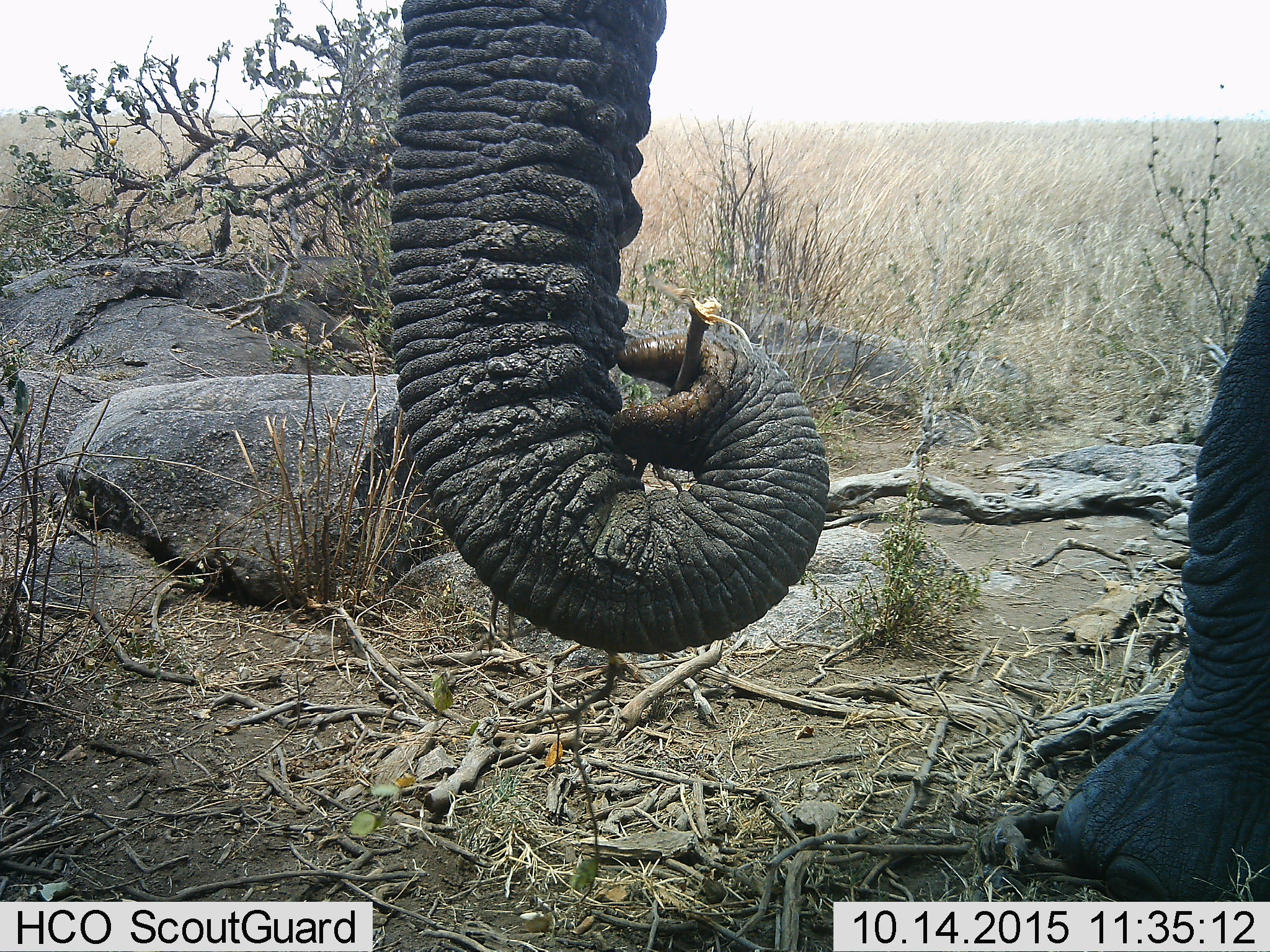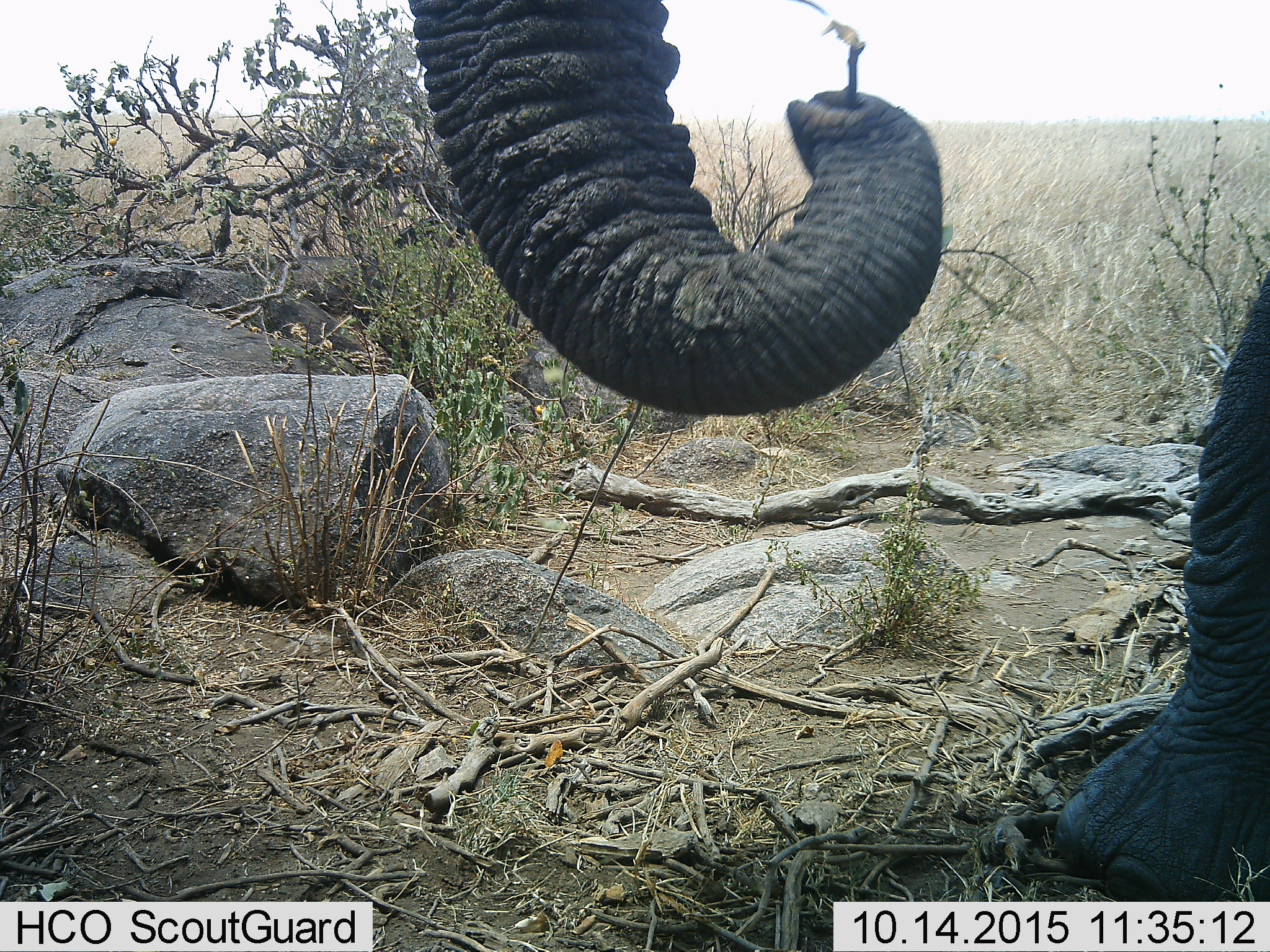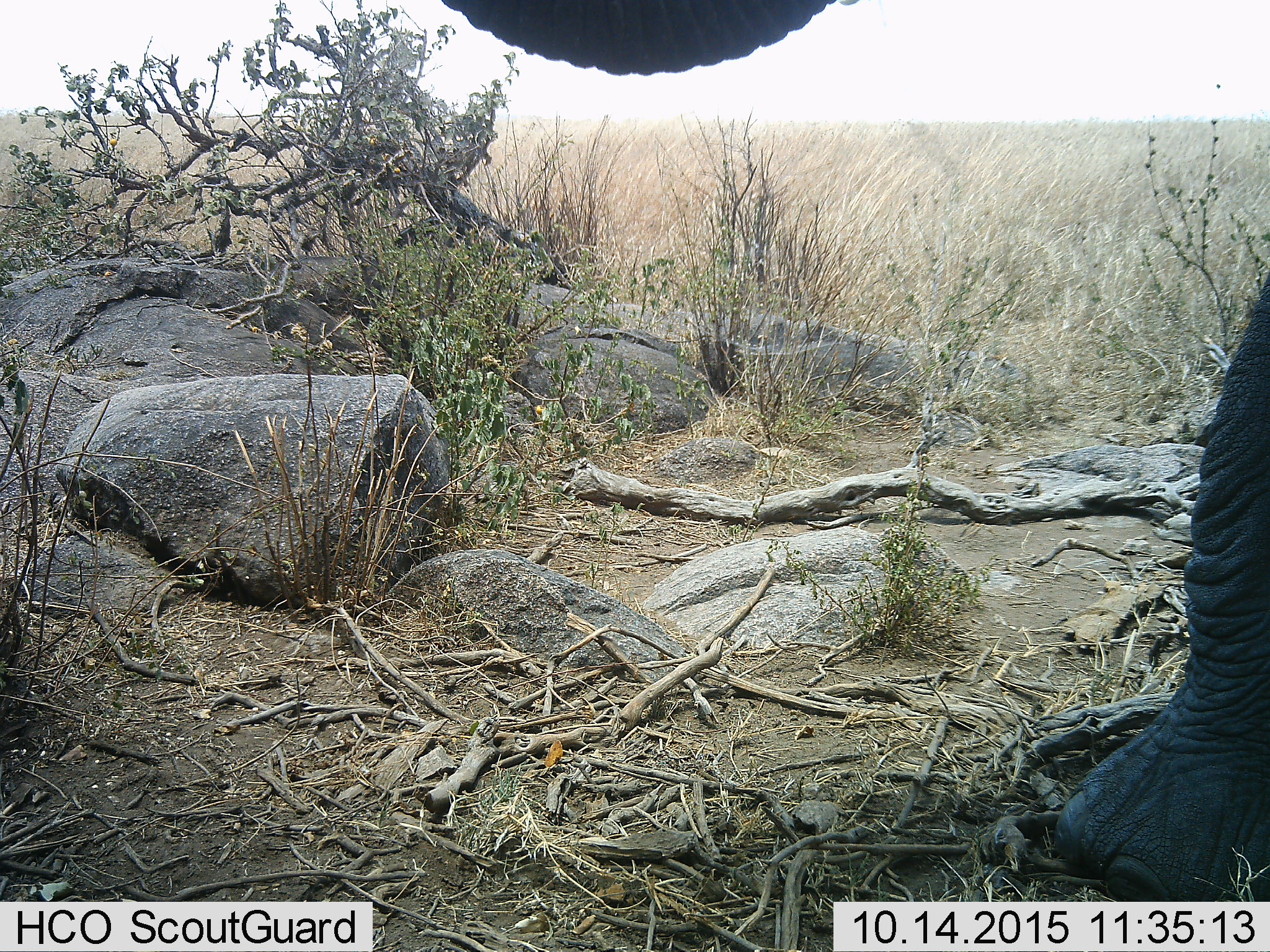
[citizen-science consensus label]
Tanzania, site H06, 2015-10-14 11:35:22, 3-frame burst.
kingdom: Animalia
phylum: Chordata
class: Mammalia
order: Proboscidea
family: Elephantidae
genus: Loxodonta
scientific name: Loxodonta africana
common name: african bush elephant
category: elephant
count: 1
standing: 30%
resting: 0%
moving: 0%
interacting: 0%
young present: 0%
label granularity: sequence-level